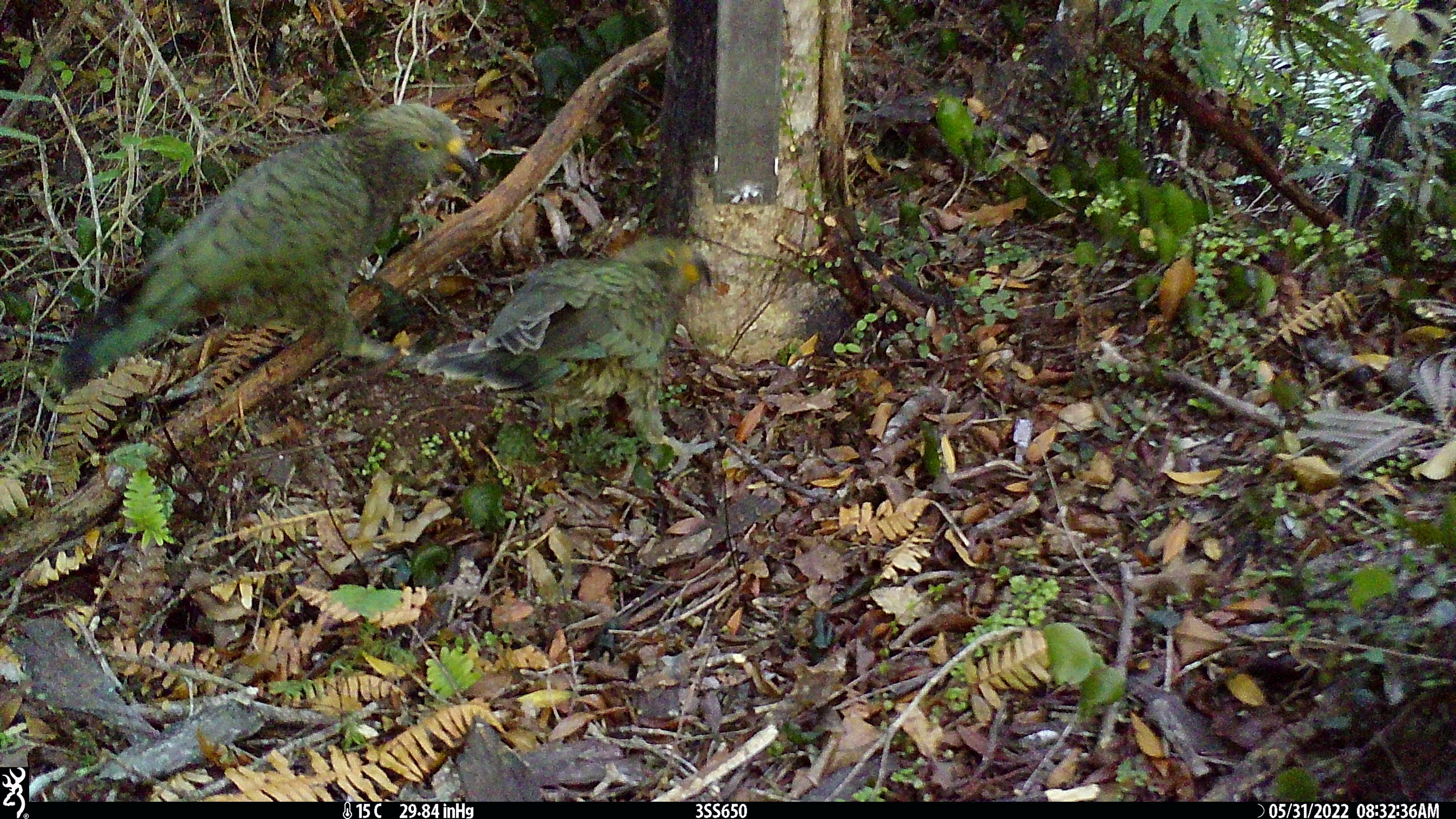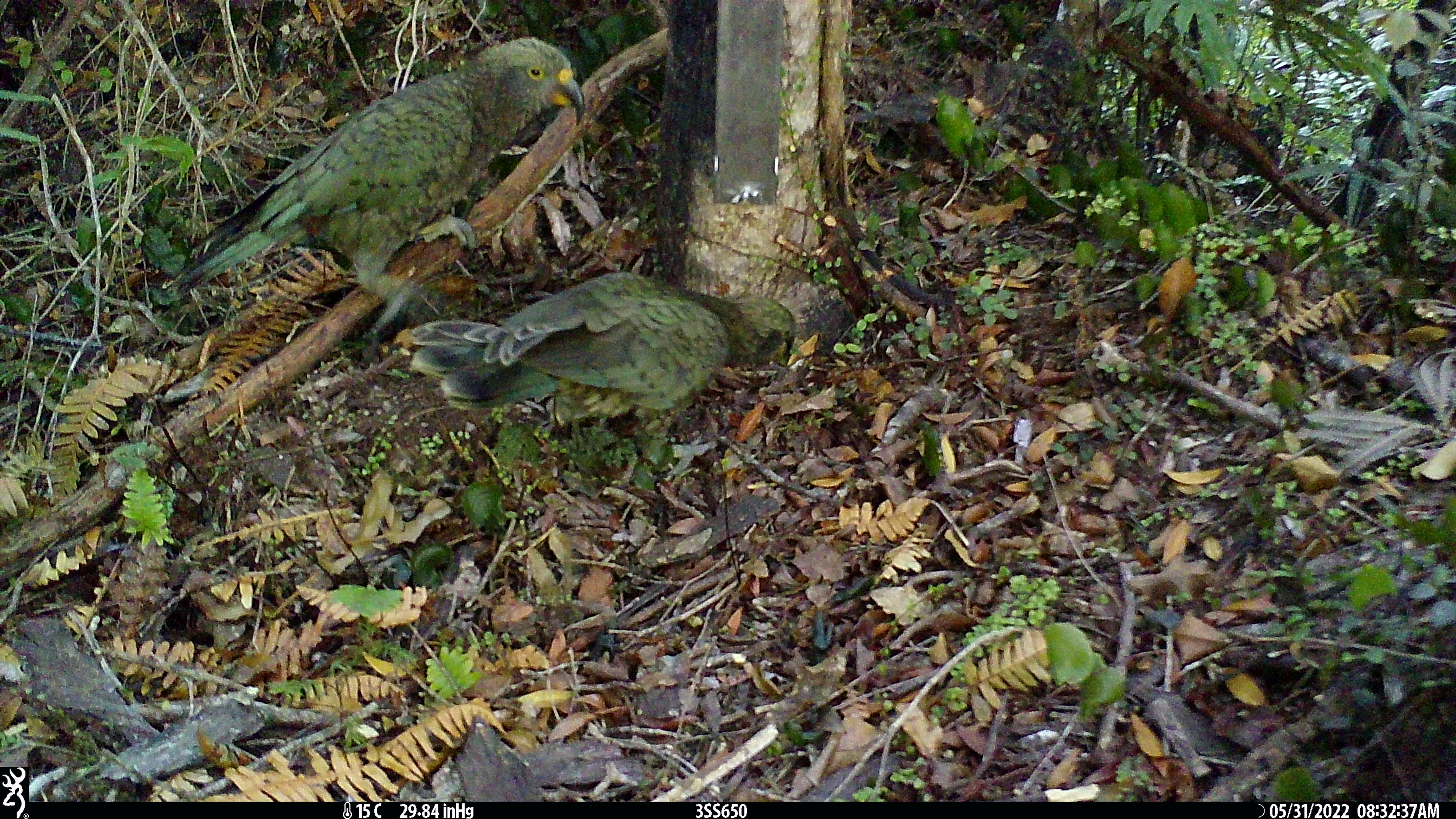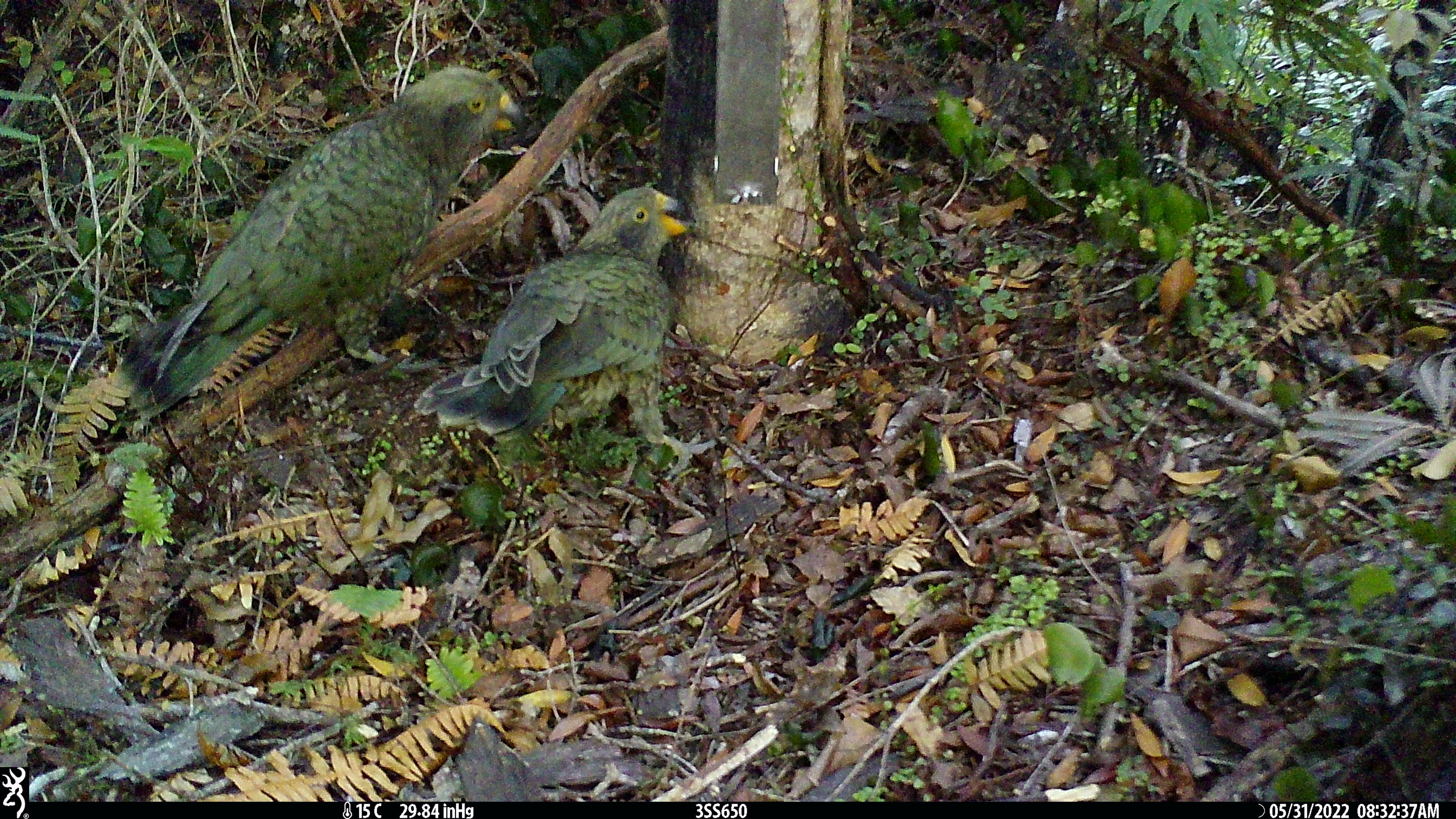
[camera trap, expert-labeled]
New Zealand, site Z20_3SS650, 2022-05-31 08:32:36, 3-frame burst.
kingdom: Animalia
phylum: Chordata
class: Aves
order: Psittaciformes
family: Strigopidae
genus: Nestor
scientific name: Nestor notabilis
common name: kea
Kea (Nestor notabilis).